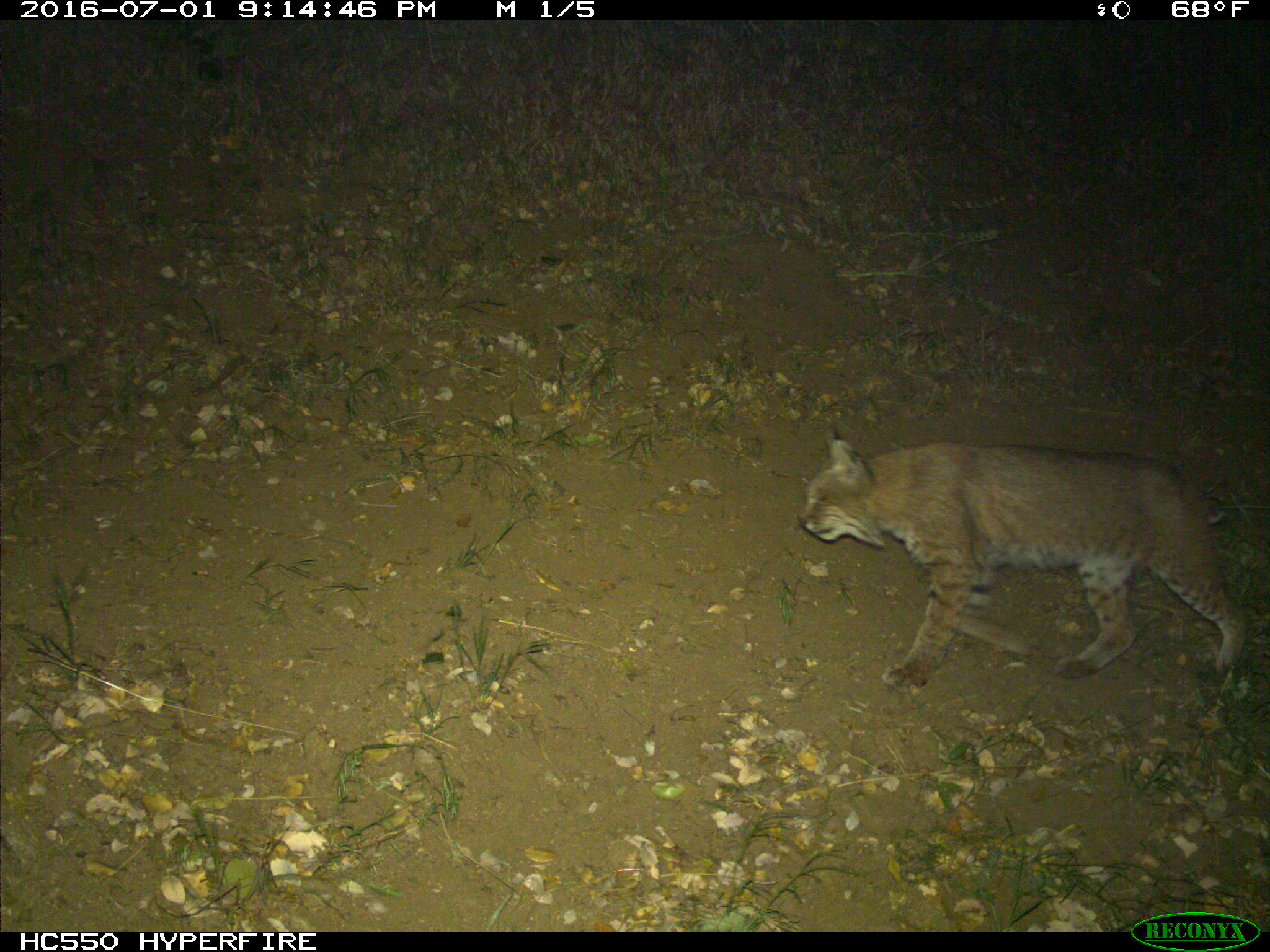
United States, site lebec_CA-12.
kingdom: Animalia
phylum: Chordata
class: Mammalia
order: Carnivora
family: Felidae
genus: Lynx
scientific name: Lynx rufus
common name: bobcat